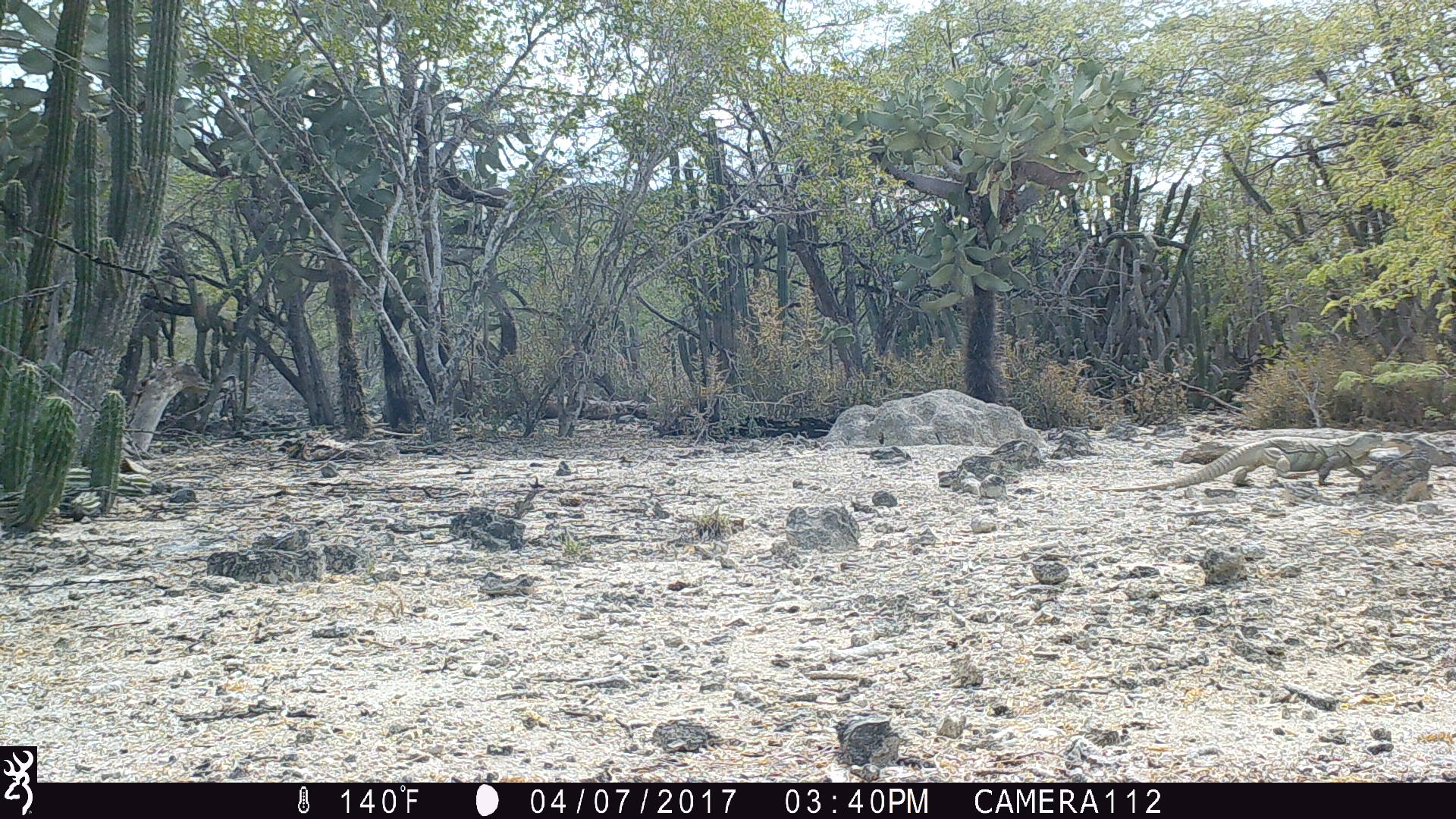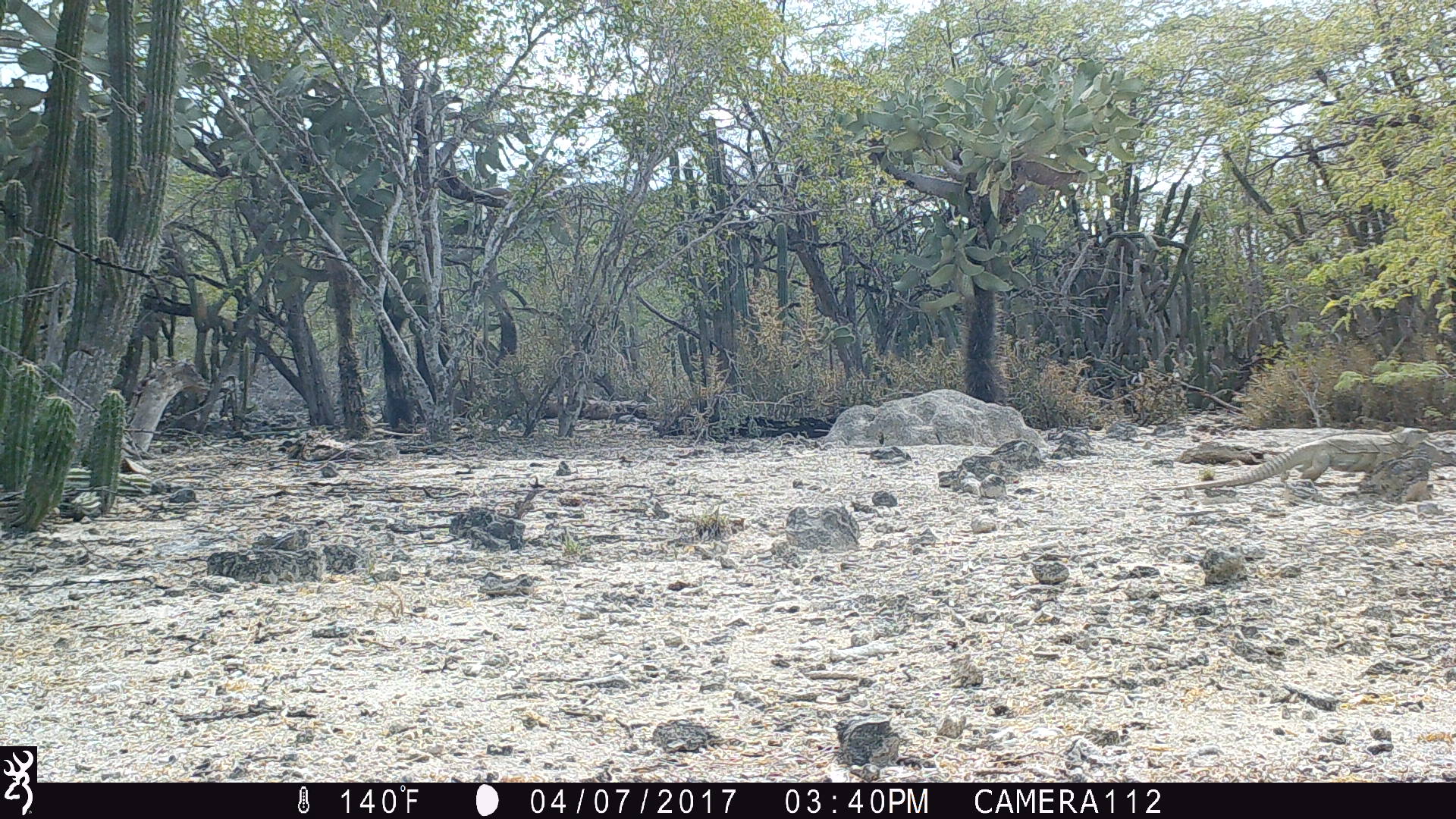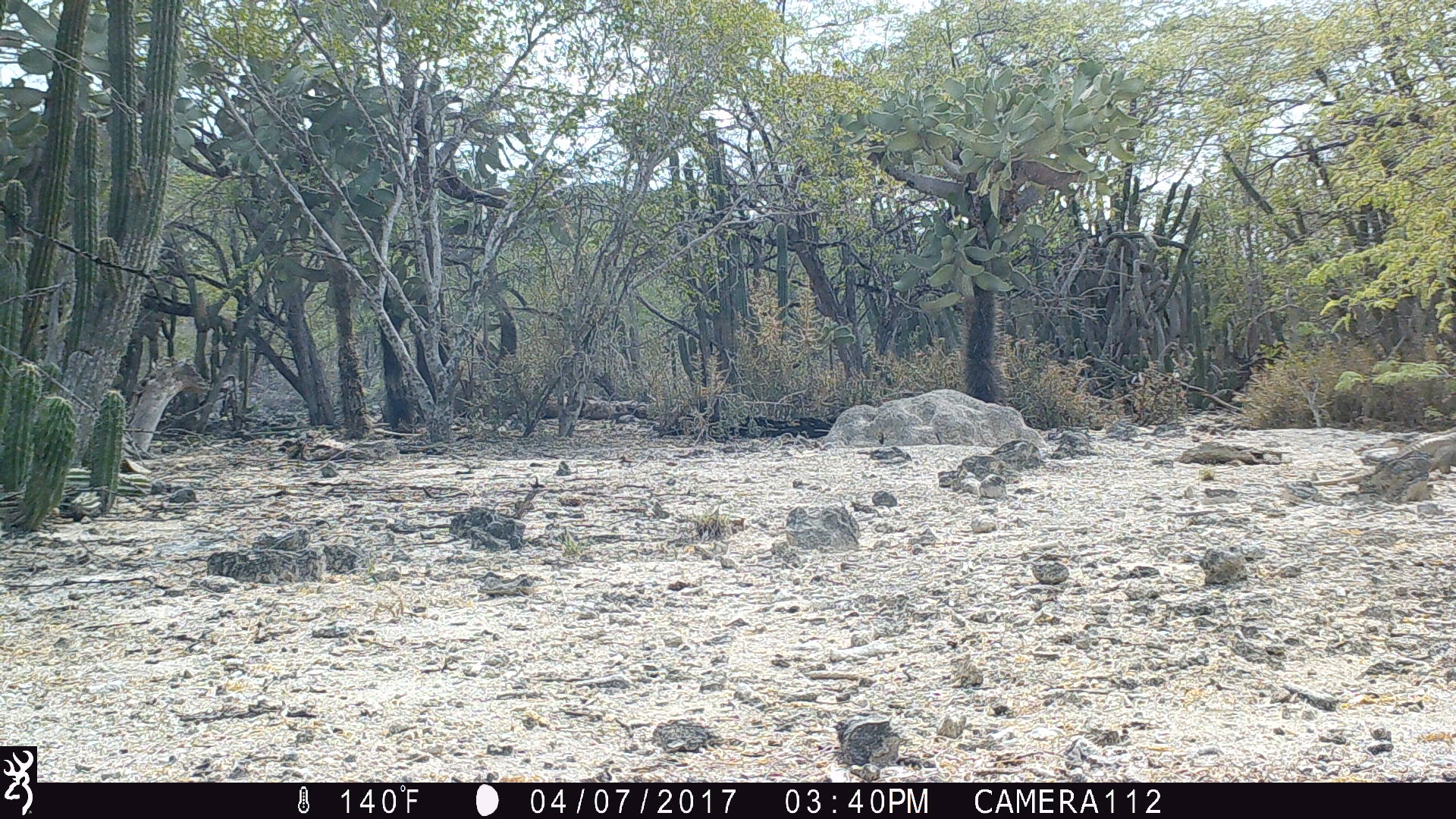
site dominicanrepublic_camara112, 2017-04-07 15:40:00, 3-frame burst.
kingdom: Animalia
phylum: Chordata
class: Reptilia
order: Squamata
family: Iguanidae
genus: Iguana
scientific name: Iguana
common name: typical iguanas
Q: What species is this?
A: Iguana (typical iguanas).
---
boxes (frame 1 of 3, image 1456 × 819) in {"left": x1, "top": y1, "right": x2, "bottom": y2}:
iguana: {"left": 1105, "top": 429, "right": 1389, "bottom": 496}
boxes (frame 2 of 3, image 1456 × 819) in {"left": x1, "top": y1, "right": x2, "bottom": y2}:
iguana: {"left": 1201, "top": 422, "right": 1437, "bottom": 497}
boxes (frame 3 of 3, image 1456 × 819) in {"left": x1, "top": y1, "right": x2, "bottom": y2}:
iguana: {"left": 1310, "top": 422, "right": 1456, "bottom": 488}